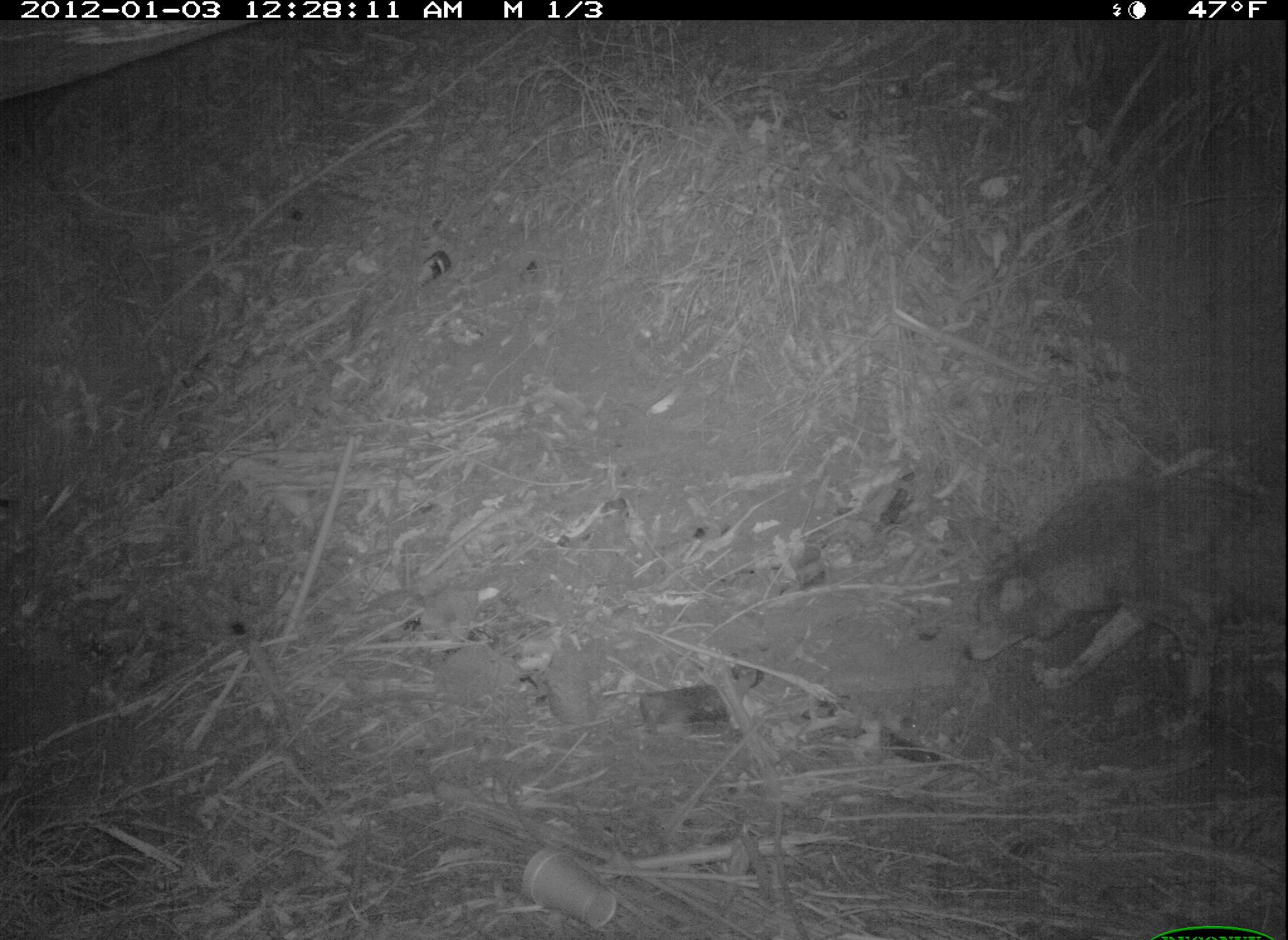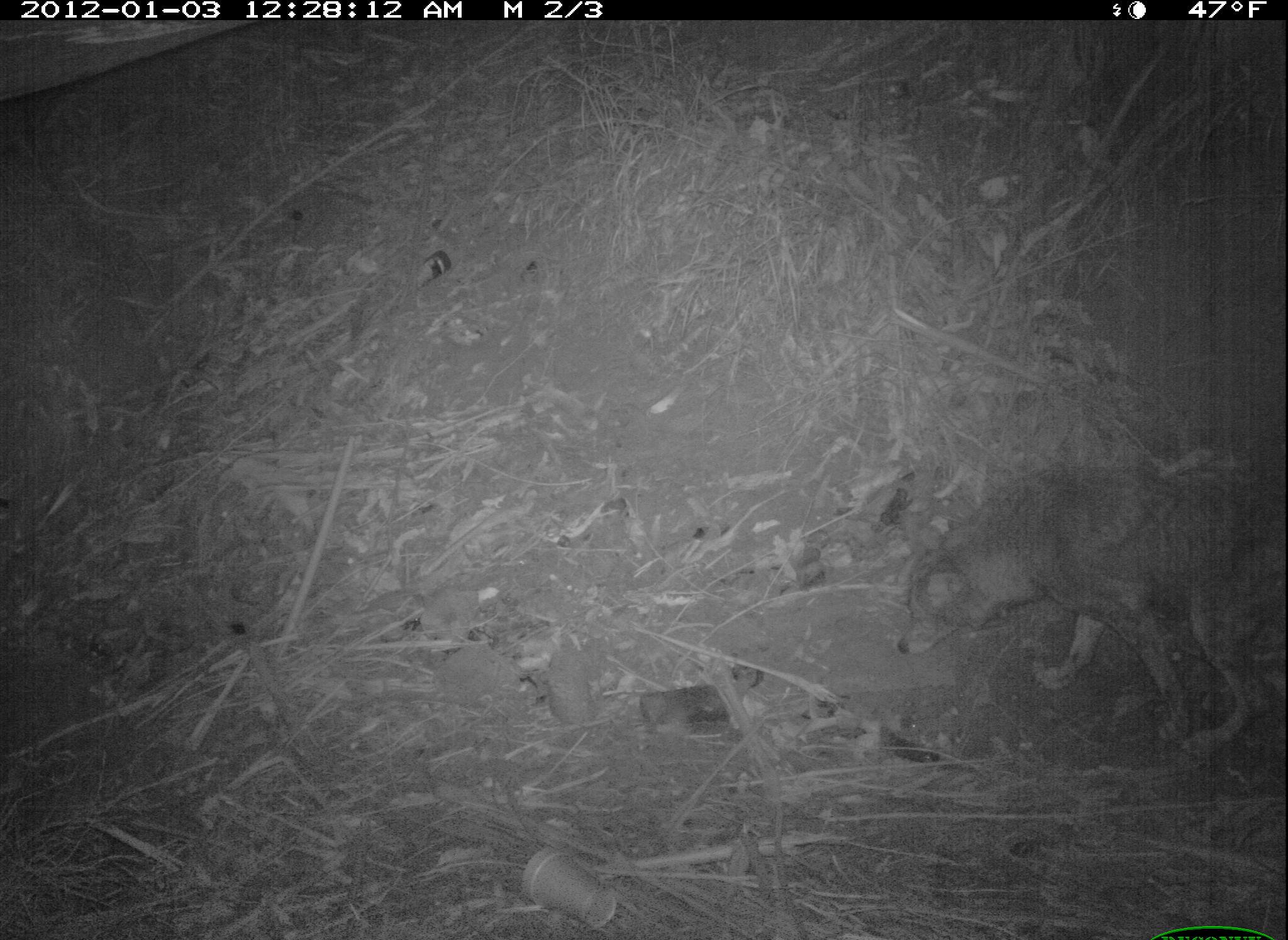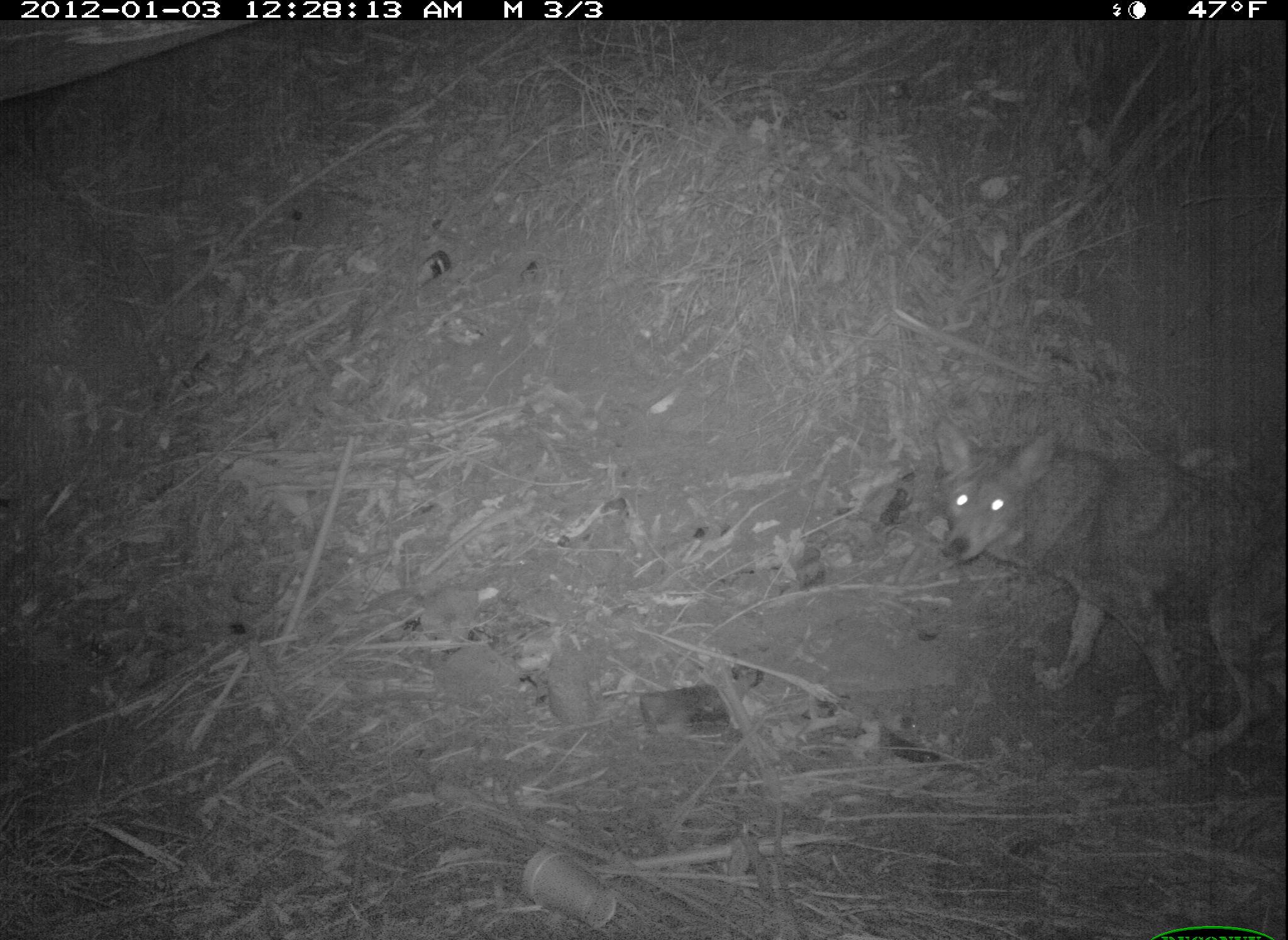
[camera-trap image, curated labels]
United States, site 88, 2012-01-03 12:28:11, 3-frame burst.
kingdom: Animalia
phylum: Chordata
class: Mammalia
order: Carnivora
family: Canidae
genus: Canis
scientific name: Canis latrans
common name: coyote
Coyote (Canis latrans).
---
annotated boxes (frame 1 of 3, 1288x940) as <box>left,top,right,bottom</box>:
coyote: <box>958,448,1282,755</box>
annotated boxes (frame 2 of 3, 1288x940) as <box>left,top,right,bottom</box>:
coyote: <box>902,461,1286,767</box>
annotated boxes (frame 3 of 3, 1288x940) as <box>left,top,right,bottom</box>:
coyote: <box>911,425,1280,788</box>